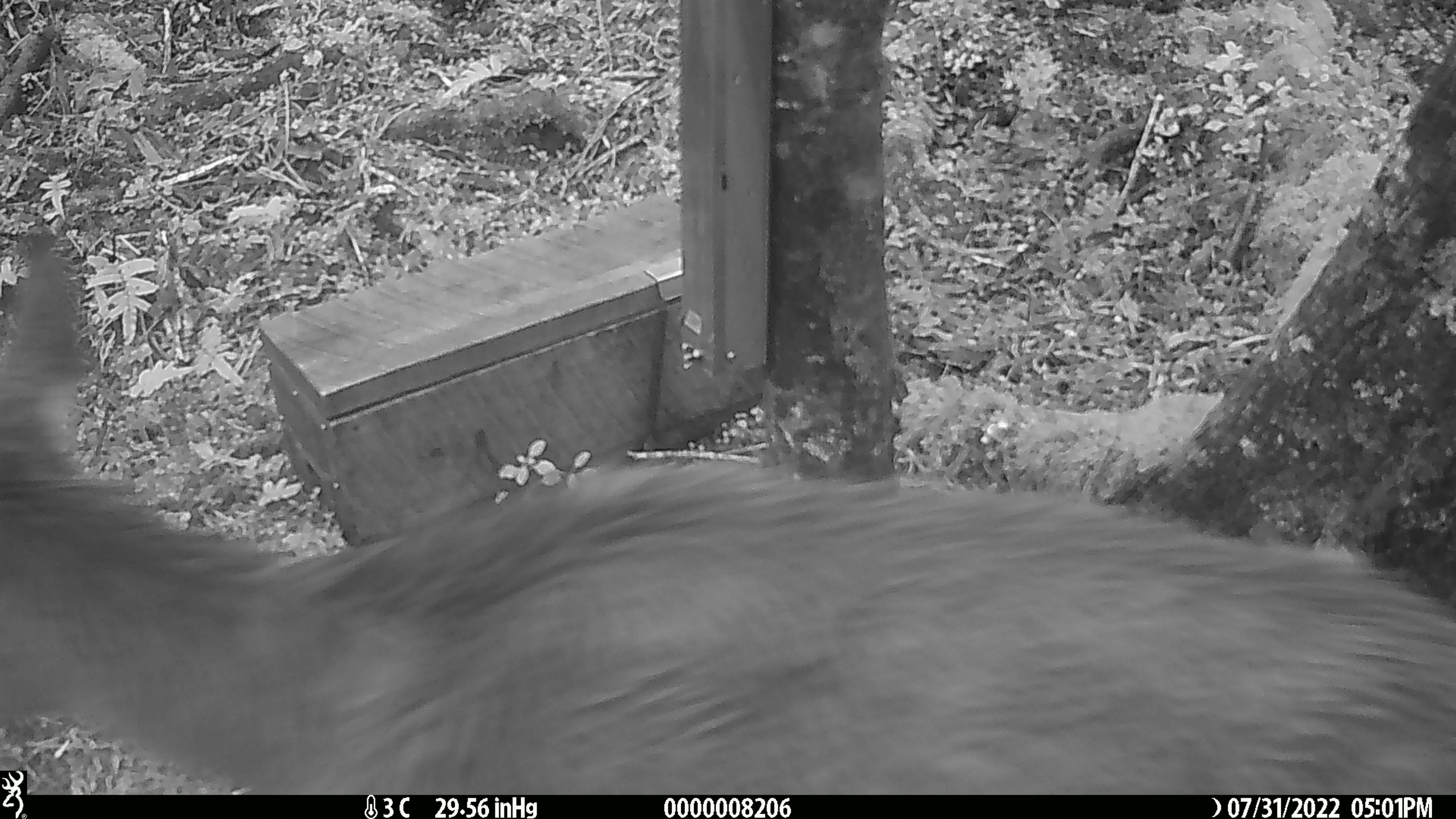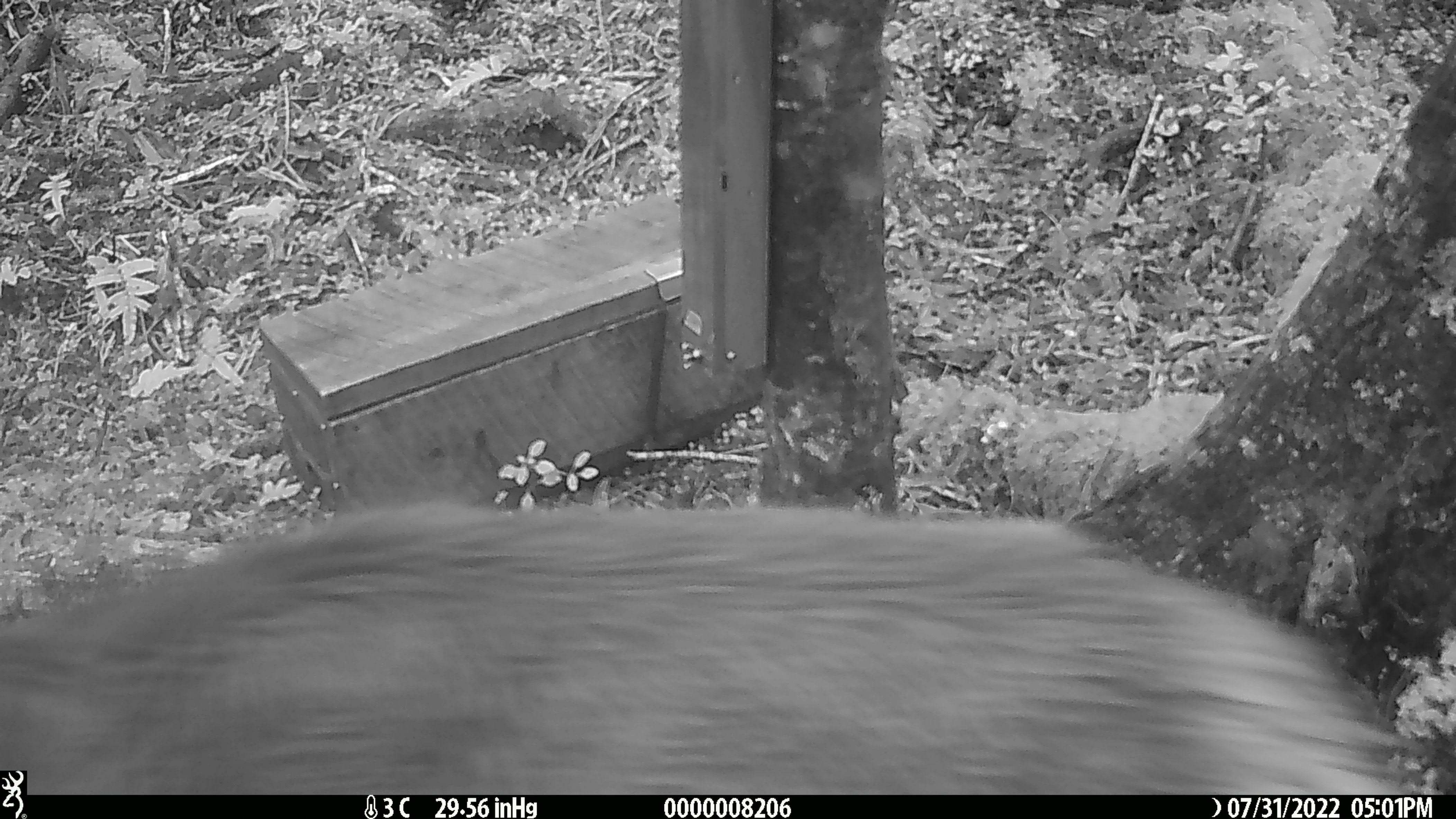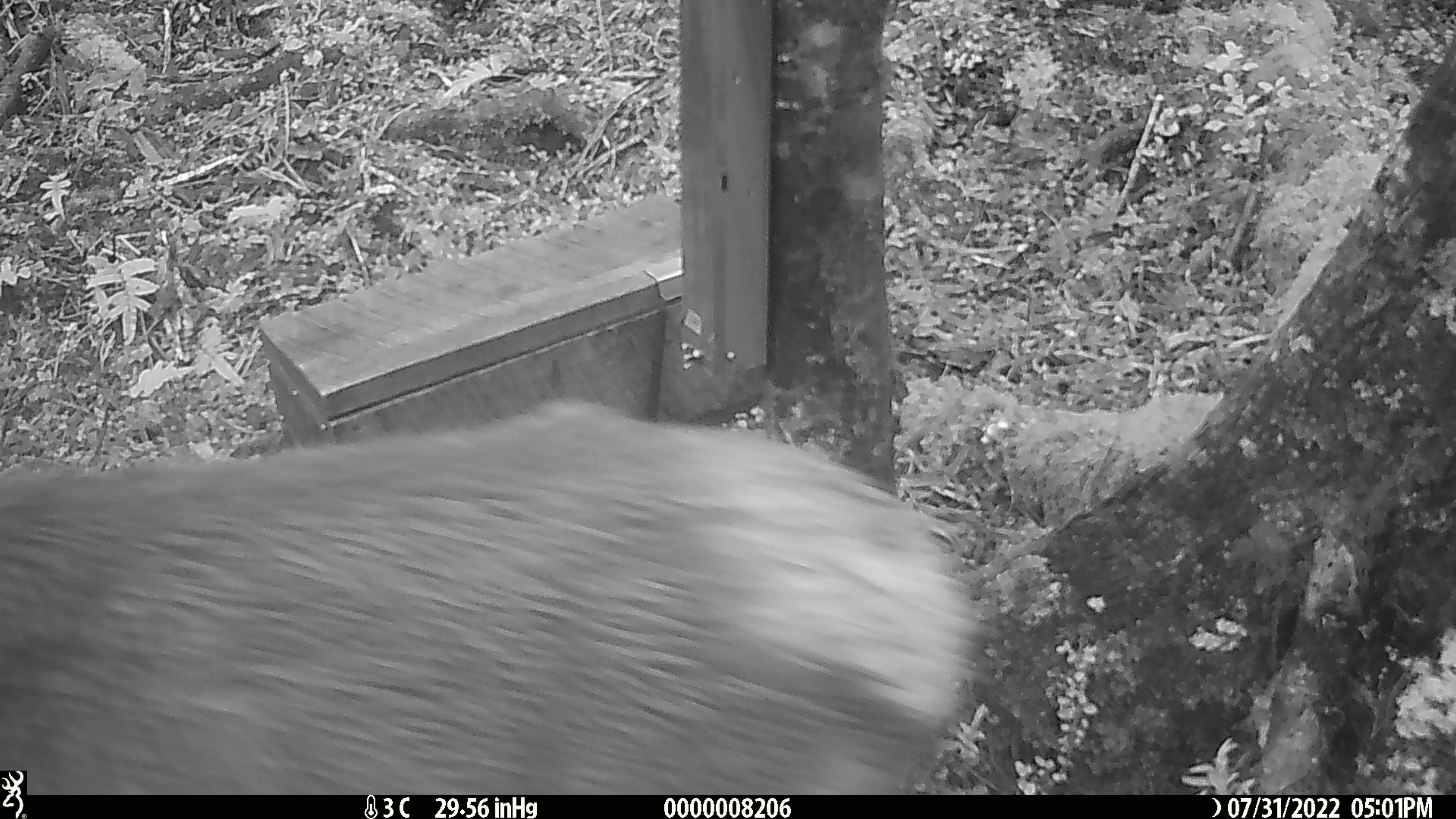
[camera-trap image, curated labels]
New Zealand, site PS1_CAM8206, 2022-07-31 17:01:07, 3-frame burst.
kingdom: Animalia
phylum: Chordata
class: Mammalia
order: Artiodactyla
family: Cervidae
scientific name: Cervidae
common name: deer